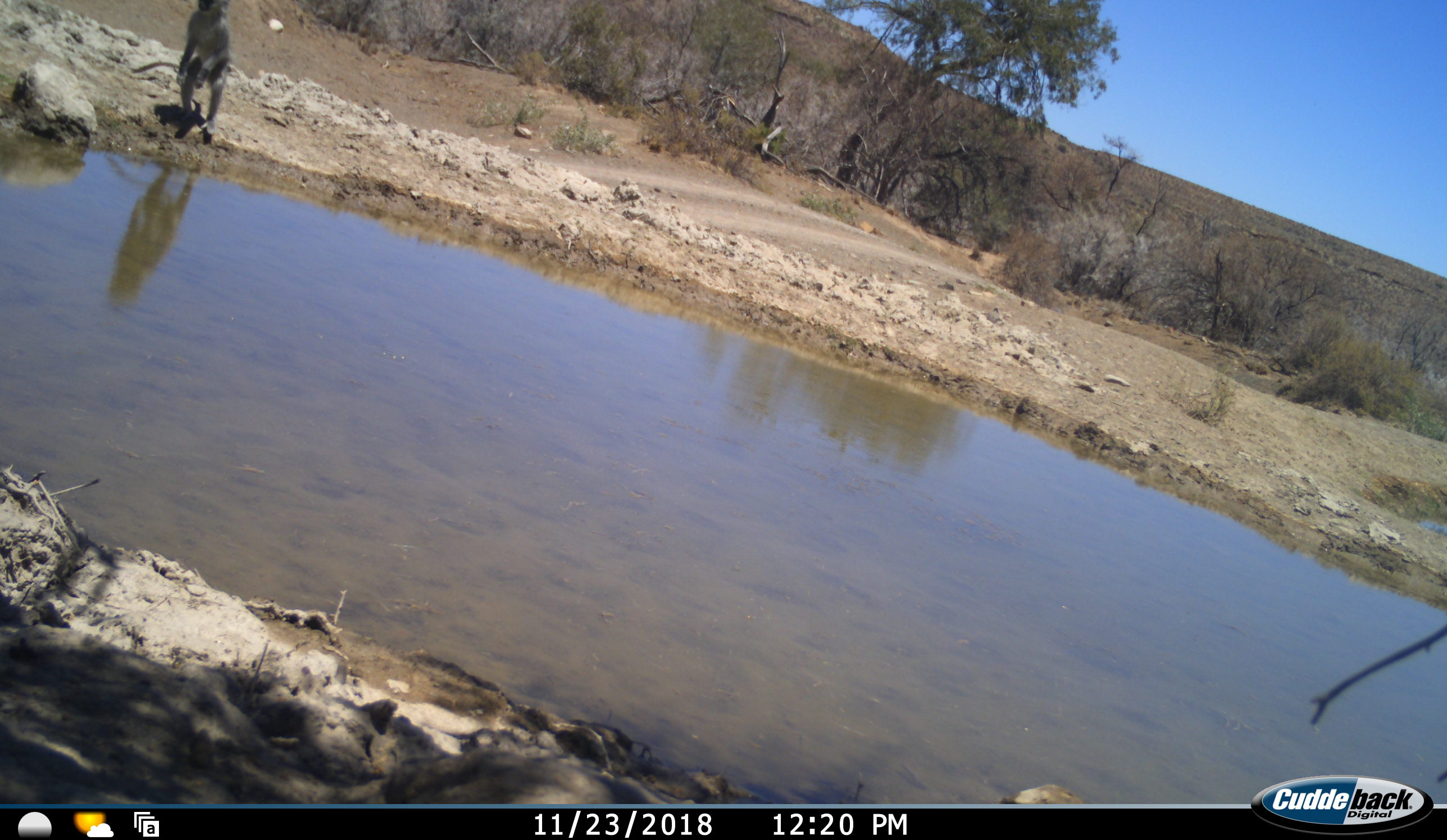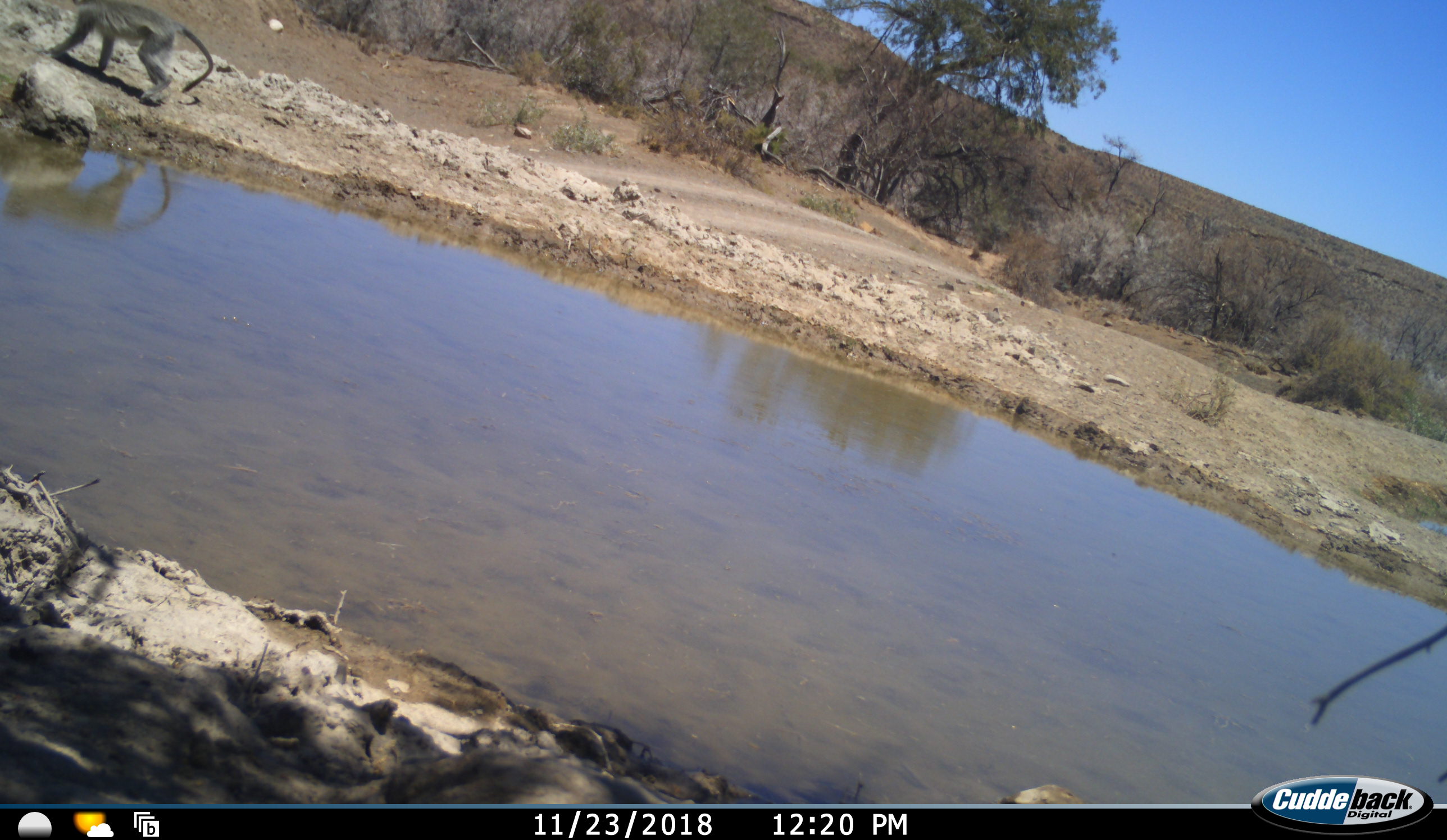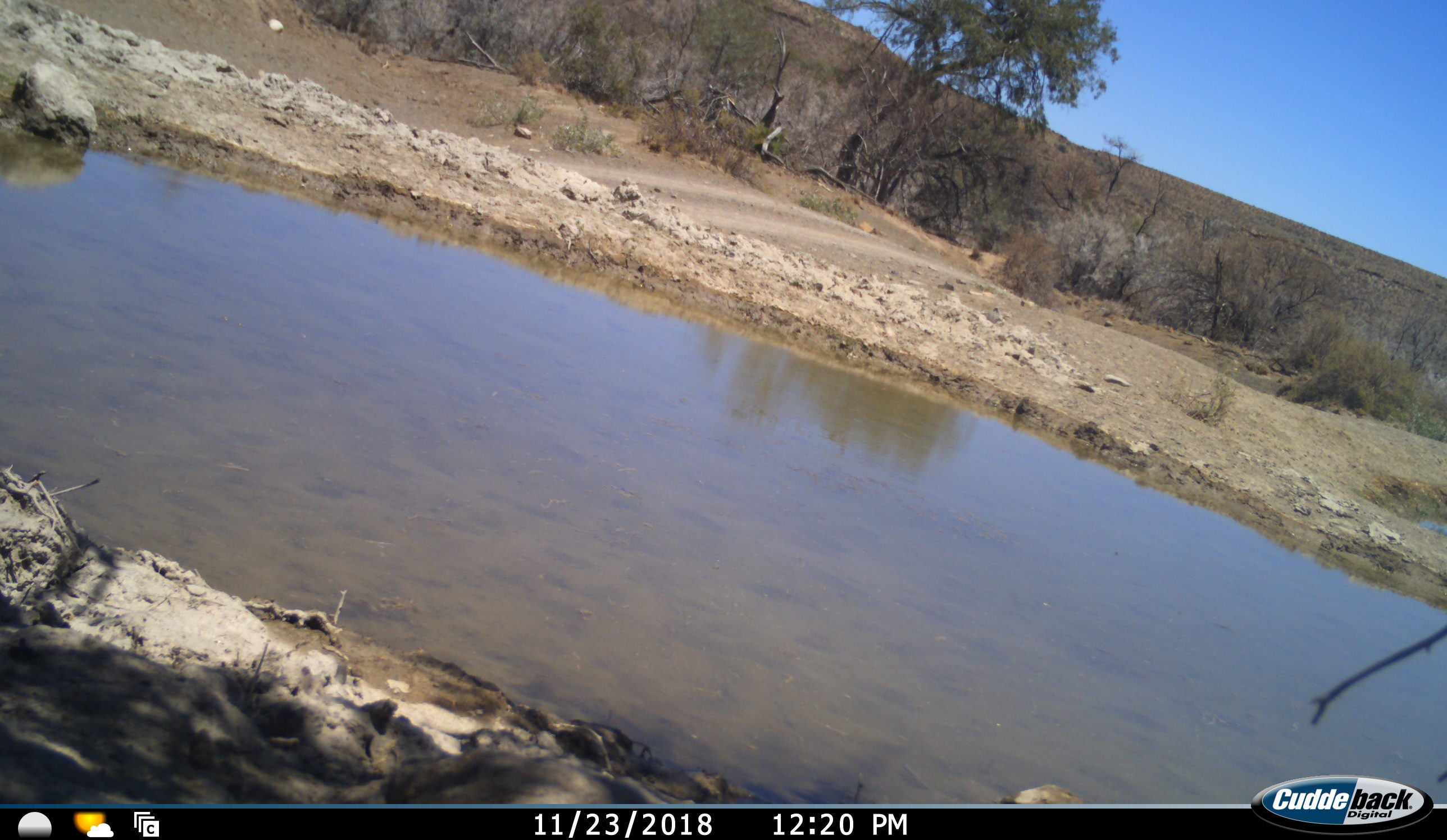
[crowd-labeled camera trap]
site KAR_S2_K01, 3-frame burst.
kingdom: Animalia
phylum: Chordata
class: Mammalia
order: Primates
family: Cercopithecidae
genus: Chlorocebus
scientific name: Chlorocebus pygerythrus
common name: vervet monkey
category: monkeyvervet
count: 1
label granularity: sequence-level